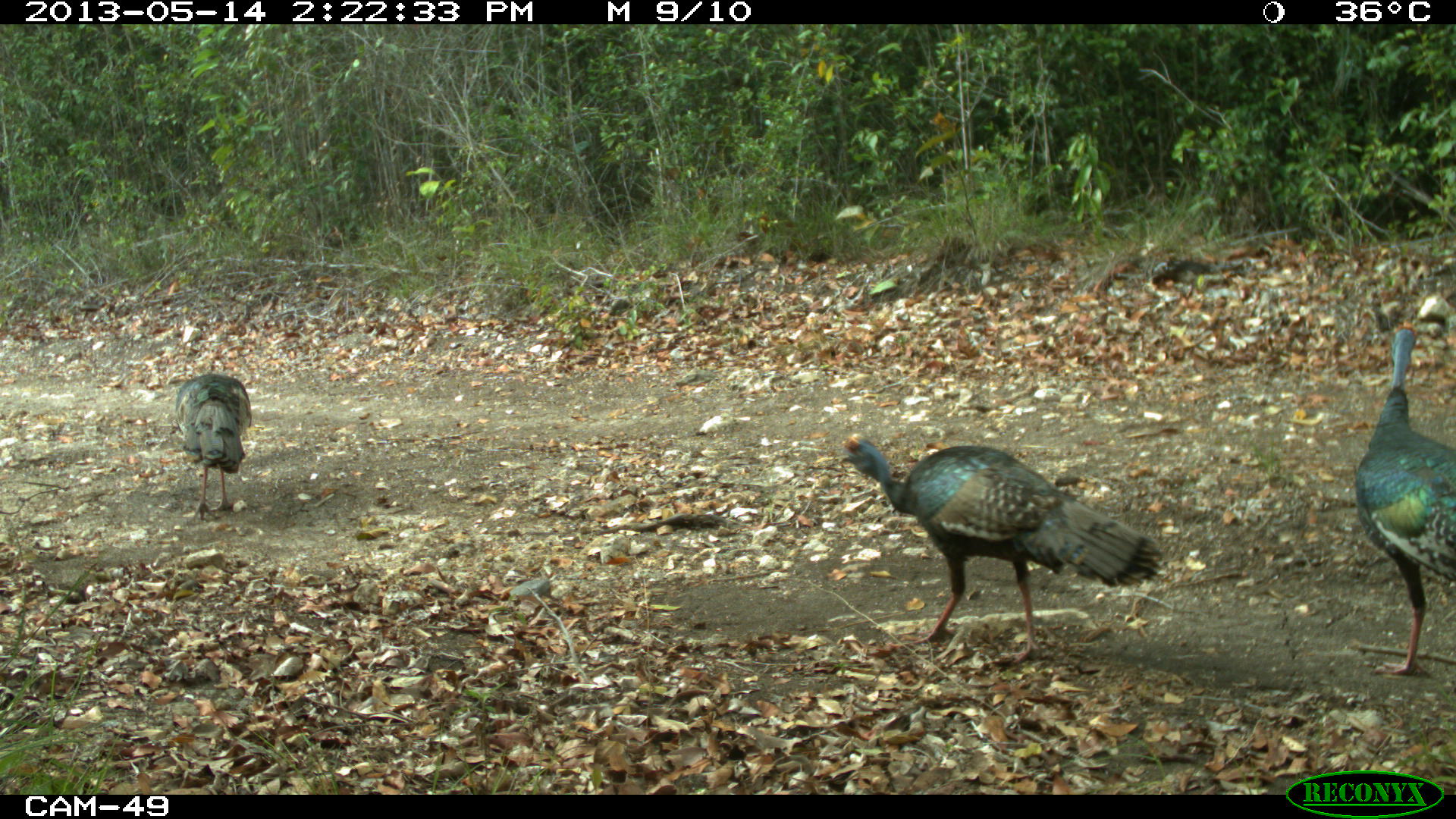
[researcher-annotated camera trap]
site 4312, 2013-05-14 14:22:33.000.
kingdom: Animalia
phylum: Chordata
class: Aves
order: Galliformes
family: Phasianidae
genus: Meleagris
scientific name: Meleagris ocellata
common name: ocellated turkey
Meleagris ocellata (ocellated turkey), count 4.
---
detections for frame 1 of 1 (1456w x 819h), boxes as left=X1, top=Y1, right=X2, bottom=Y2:
meleagris ocellata: left=840, top=433, right=1163, bottom=663; left=1352, top=320, right=1455, bottom=677; left=172, top=372, right=253, bottom=521